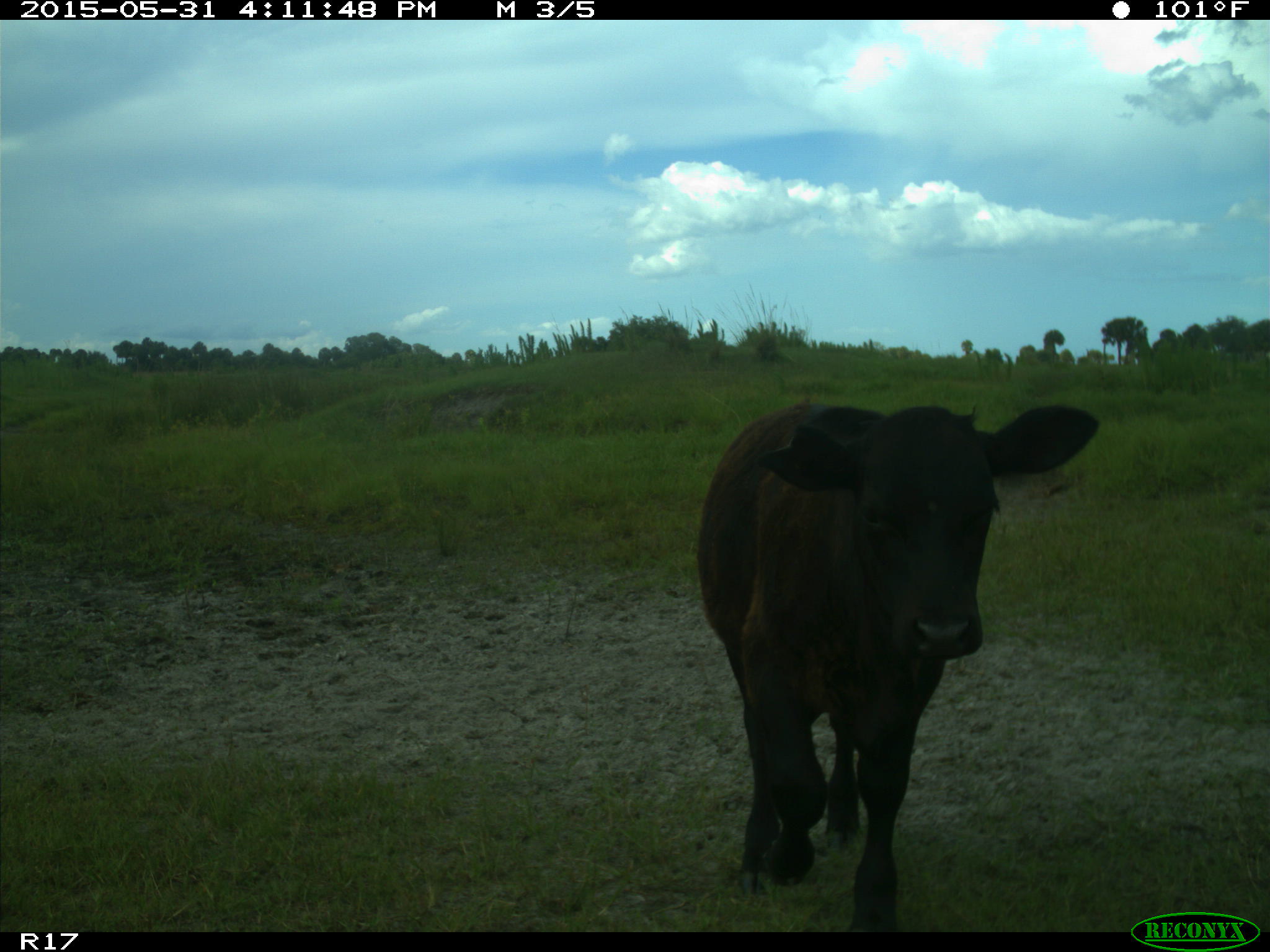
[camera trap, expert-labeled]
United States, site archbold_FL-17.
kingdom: Animalia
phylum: Chordata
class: Mammalia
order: Artiodactyla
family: Bovidae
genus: Bos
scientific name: Bos taurus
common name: domestic cow